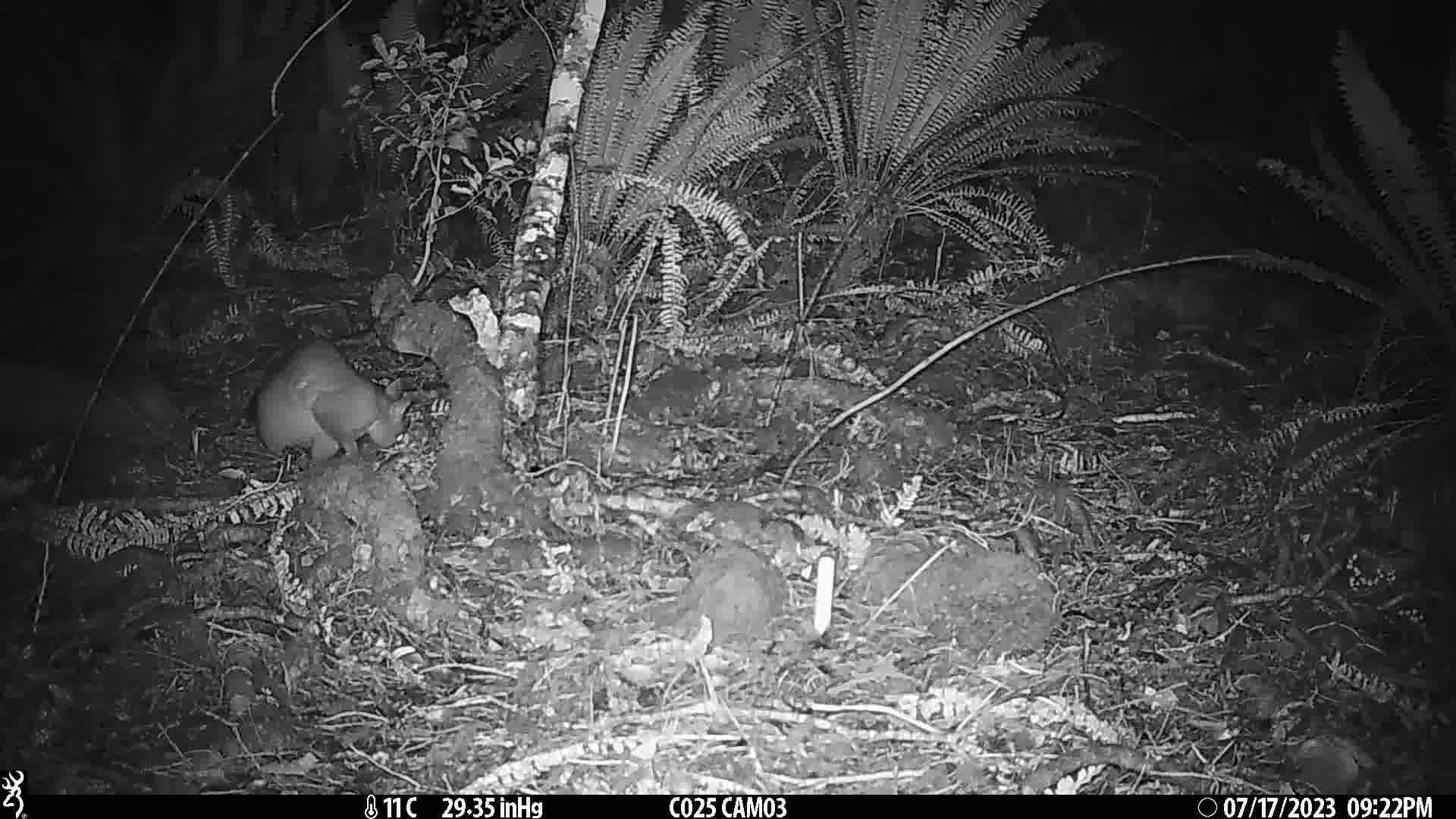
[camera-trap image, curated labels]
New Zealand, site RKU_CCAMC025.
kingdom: Animalia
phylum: Chordata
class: Mammalia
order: Diprotodontia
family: Phalangeridae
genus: Trichosurus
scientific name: Trichosurus vulpecula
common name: common brushtail possum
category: possum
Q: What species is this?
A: Possum (common brushtail possum) (Trichosurus vulpecula).